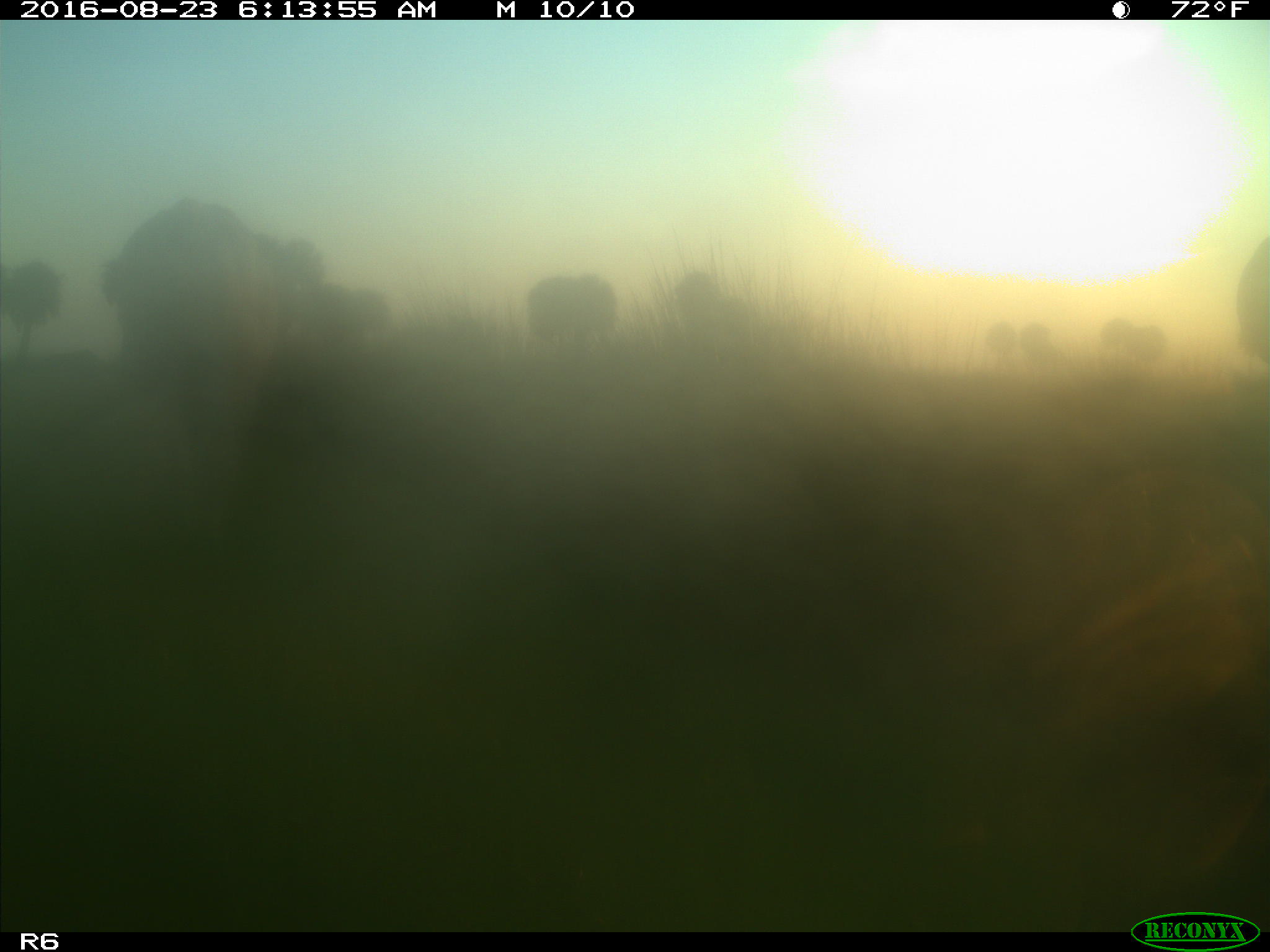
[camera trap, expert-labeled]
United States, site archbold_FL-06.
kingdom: Animalia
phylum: Chordata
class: Mammalia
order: Artiodactyla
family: Bovidae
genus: Bos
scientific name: Bos taurus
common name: domestic cow